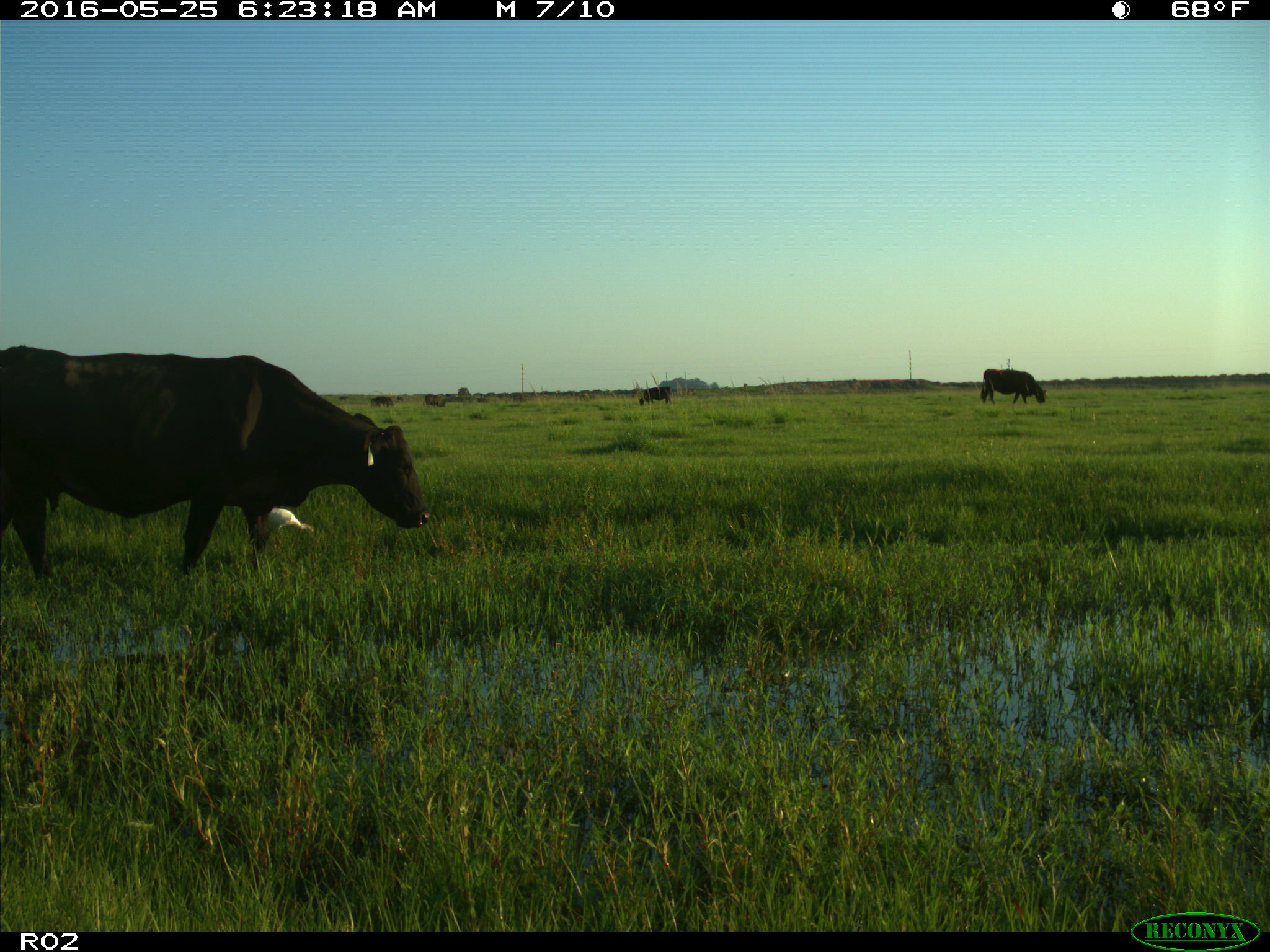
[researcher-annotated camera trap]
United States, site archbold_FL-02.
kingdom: Animalia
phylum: Chordata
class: Mammalia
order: Artiodactyla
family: Bovidae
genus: Bos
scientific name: Bos taurus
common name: domestic cow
Bos taurus (domestic cow).